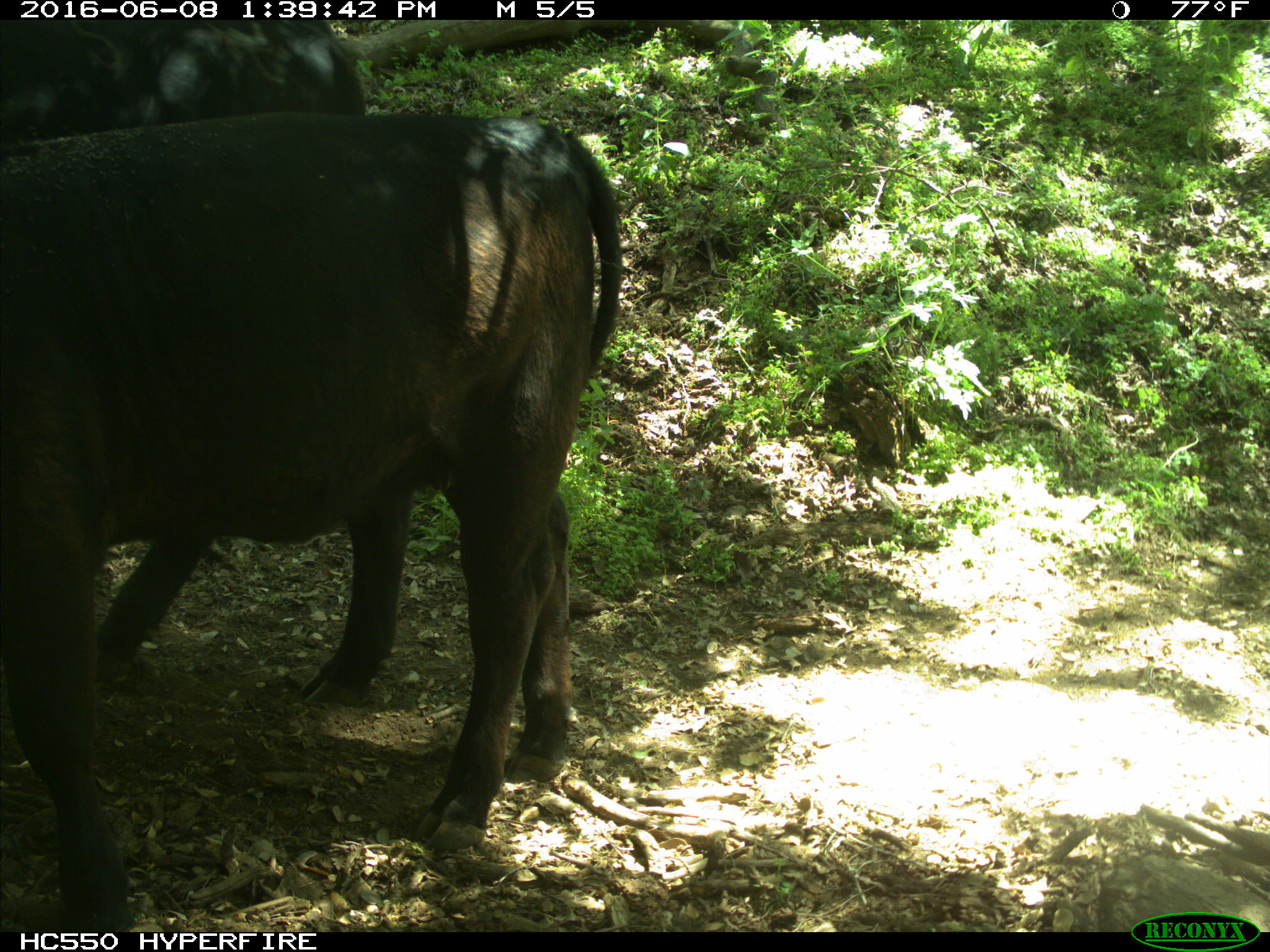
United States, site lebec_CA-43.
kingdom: Animalia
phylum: Chordata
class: Mammalia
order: Artiodactyla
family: Bovidae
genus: Bos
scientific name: Bos taurus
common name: domestic cow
Bos taurus (domestic cow).